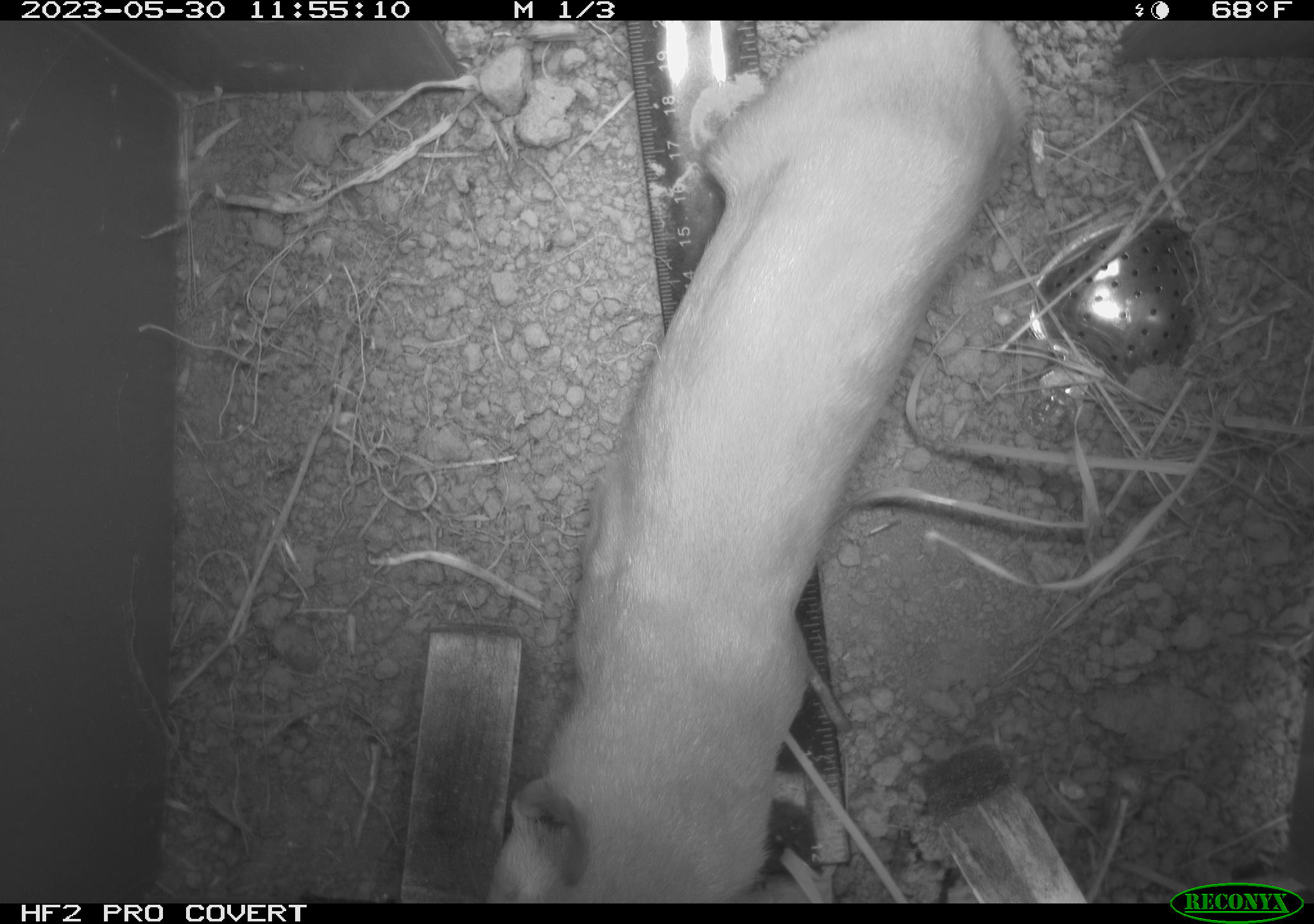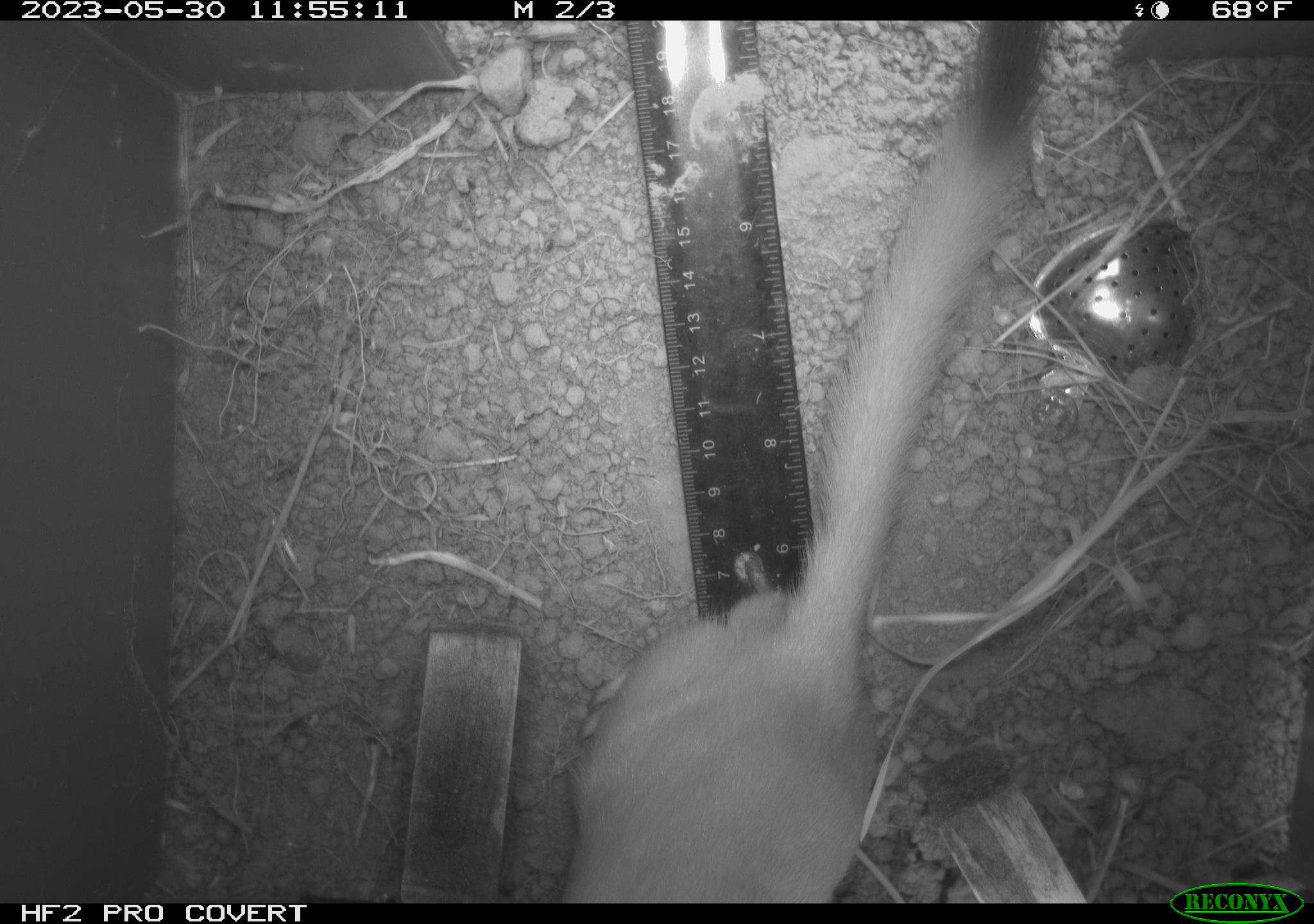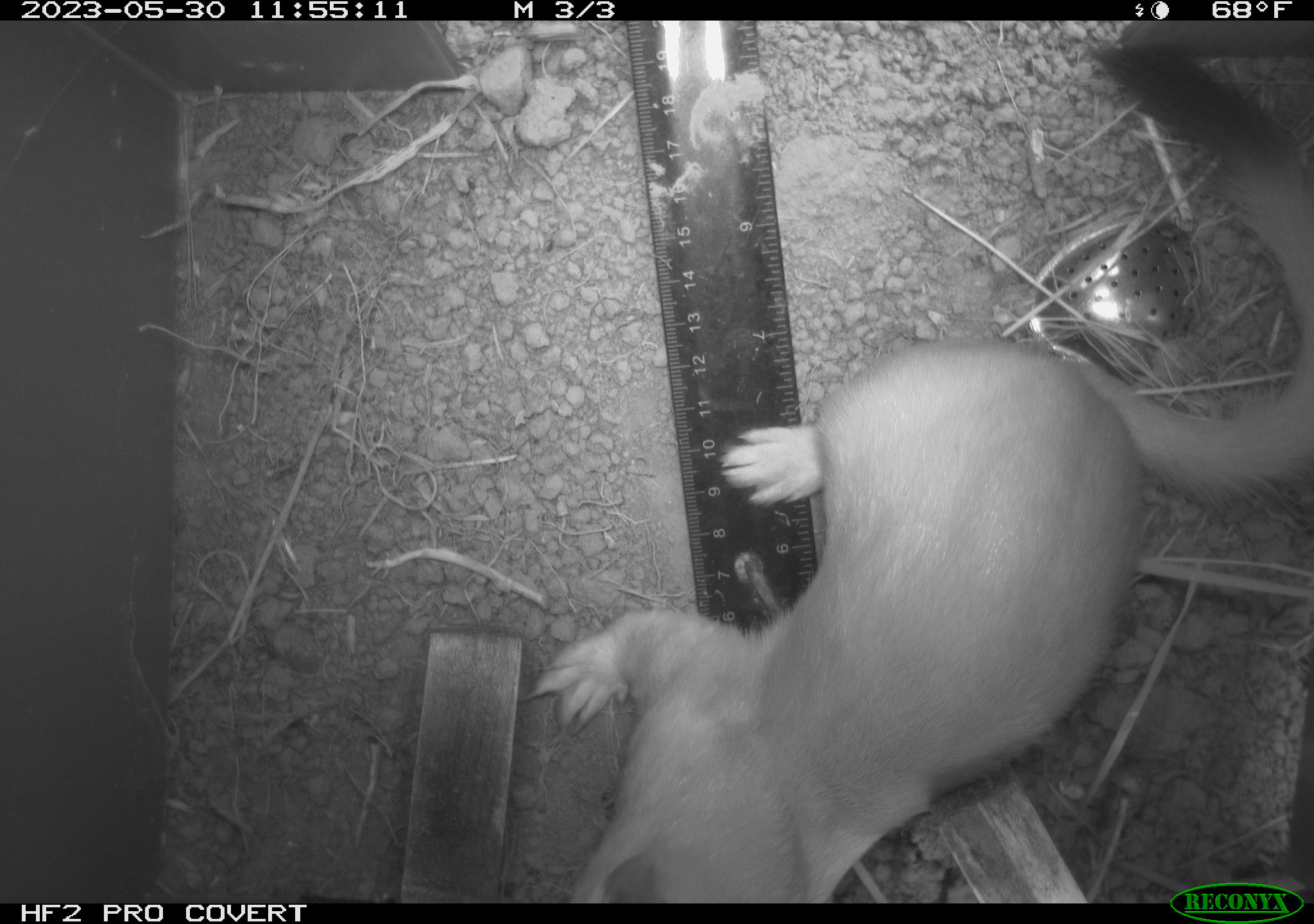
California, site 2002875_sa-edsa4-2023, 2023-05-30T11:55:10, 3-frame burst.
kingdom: Animalia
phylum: Chordata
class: Mammalia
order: Carnivora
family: Mustelidae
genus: Neogale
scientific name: Neogale frenata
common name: long-tailed weasel